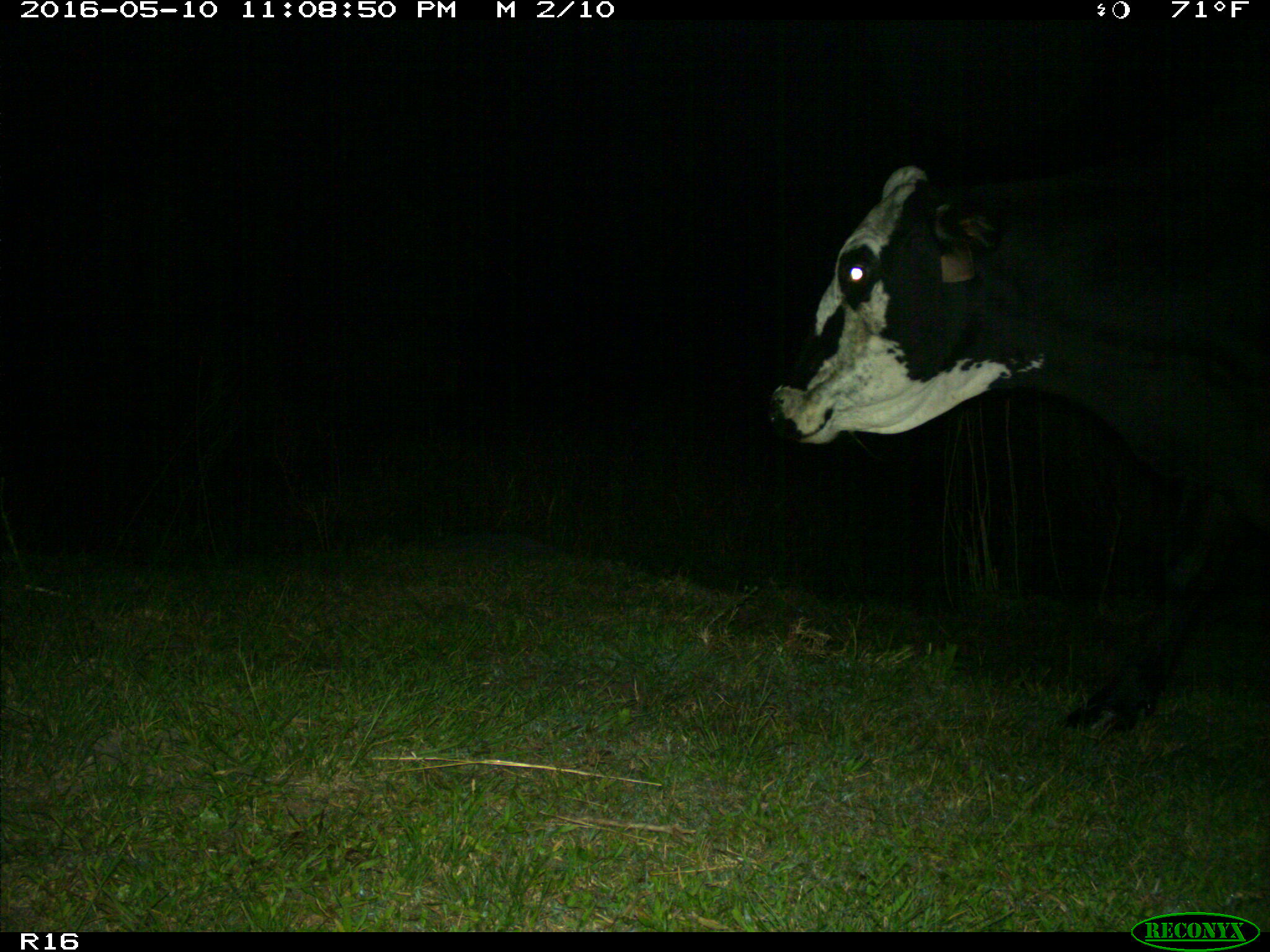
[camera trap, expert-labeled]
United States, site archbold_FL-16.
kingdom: Animalia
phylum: Chordata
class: Mammalia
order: Artiodactyla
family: Bovidae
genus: Bos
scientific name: Bos taurus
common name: domestic cow